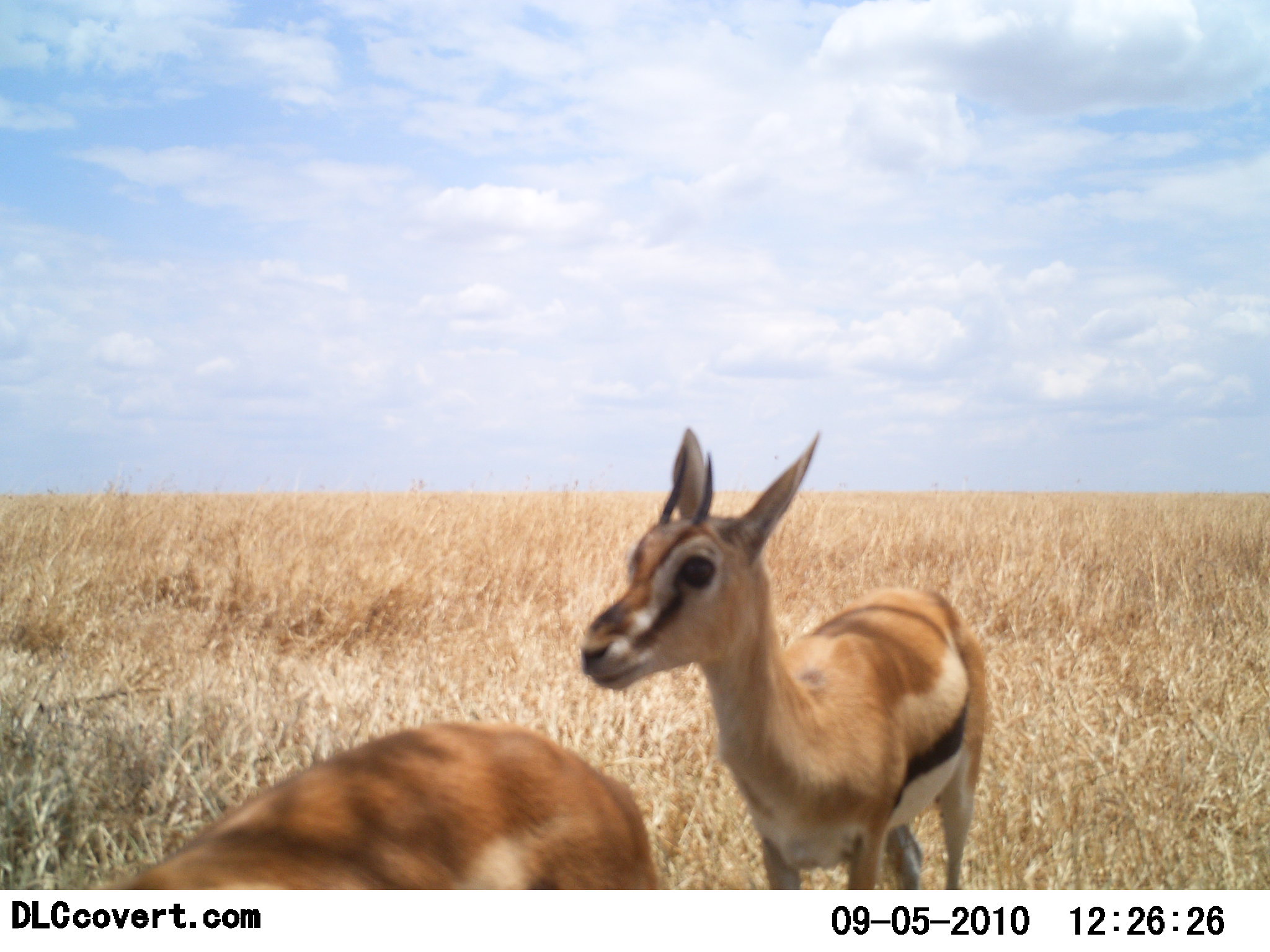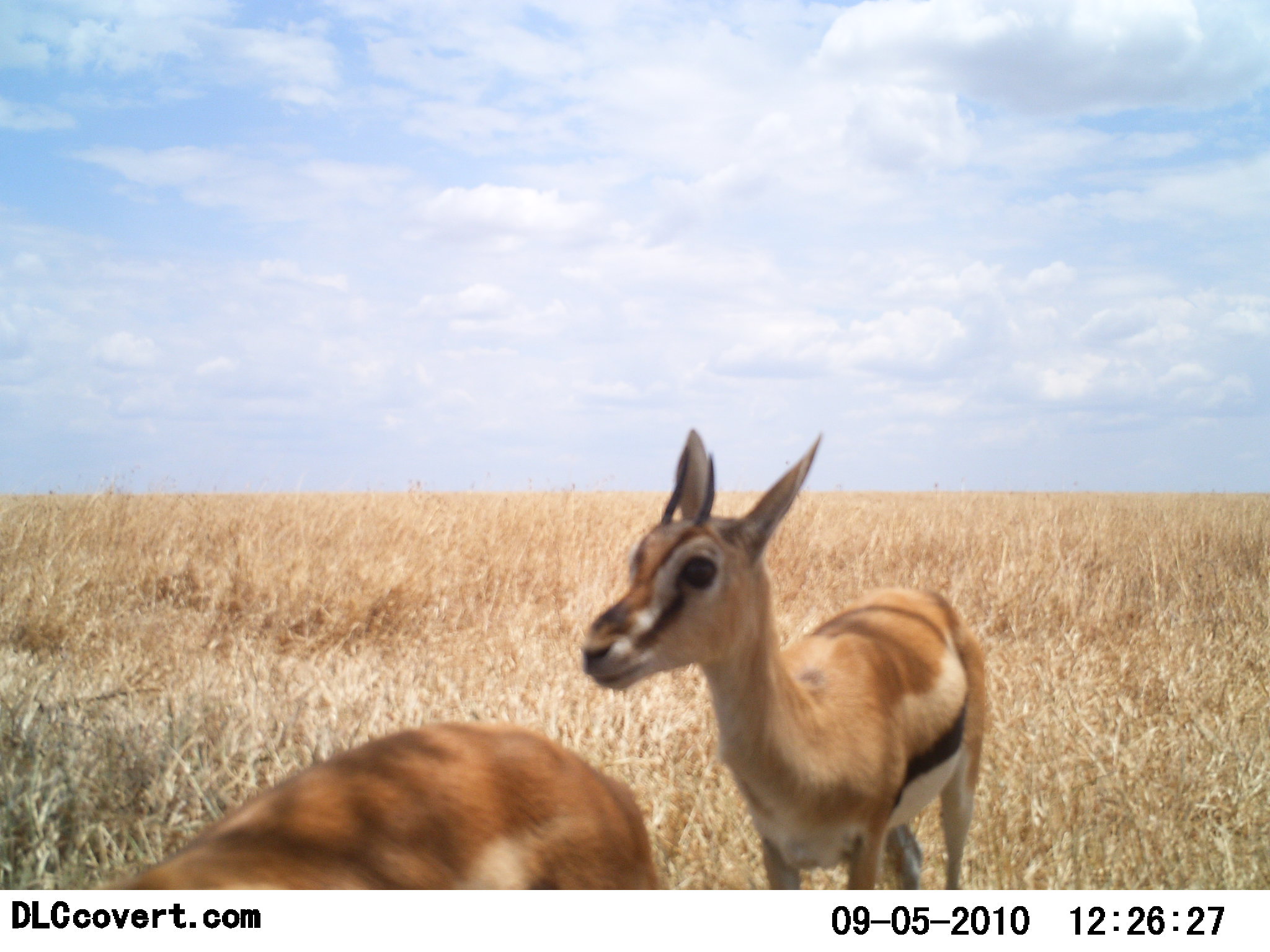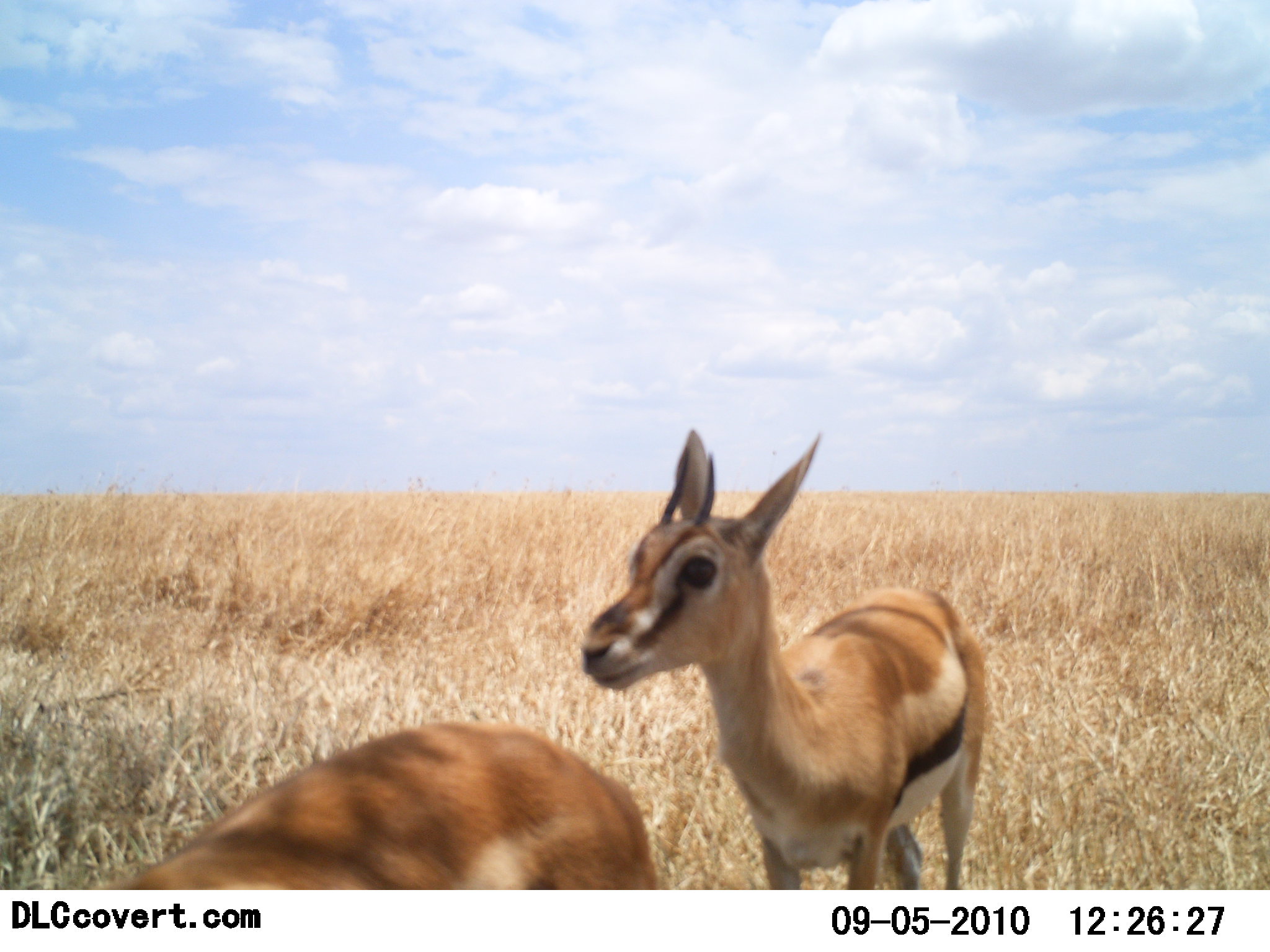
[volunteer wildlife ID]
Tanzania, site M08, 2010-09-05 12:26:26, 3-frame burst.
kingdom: Animalia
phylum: Chordata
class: Mammalia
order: Artiodactyla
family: Bovidae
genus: Eudorcas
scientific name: Eudorcas thomsonii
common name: thomson's gazelle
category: gazellethomsons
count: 2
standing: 100%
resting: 0%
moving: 0%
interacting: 0%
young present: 20%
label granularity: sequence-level